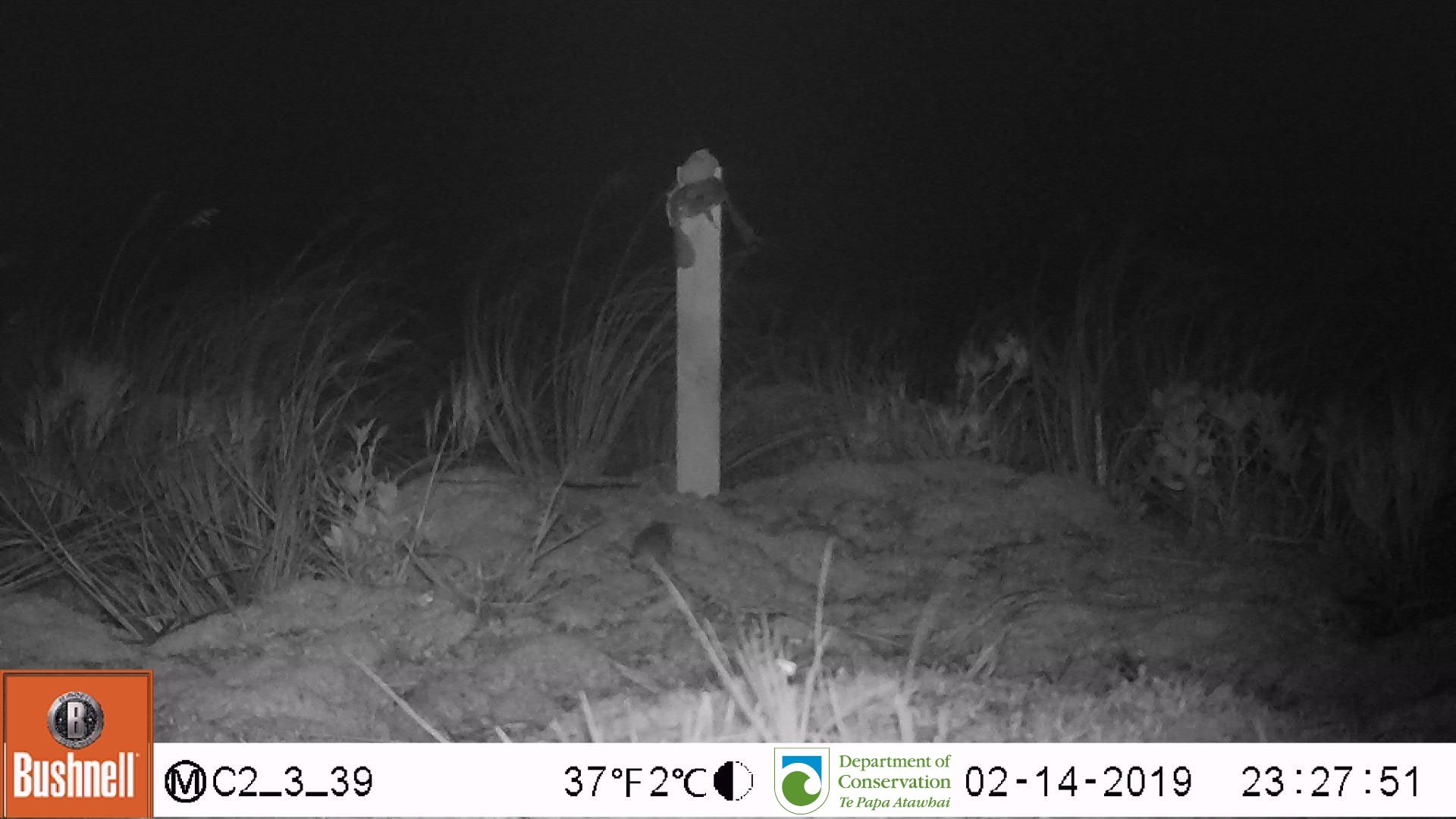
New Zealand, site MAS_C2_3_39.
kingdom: Animalia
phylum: Chordata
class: Mammalia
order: Rodentia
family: Muridae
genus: Mus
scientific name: Mus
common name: mouse